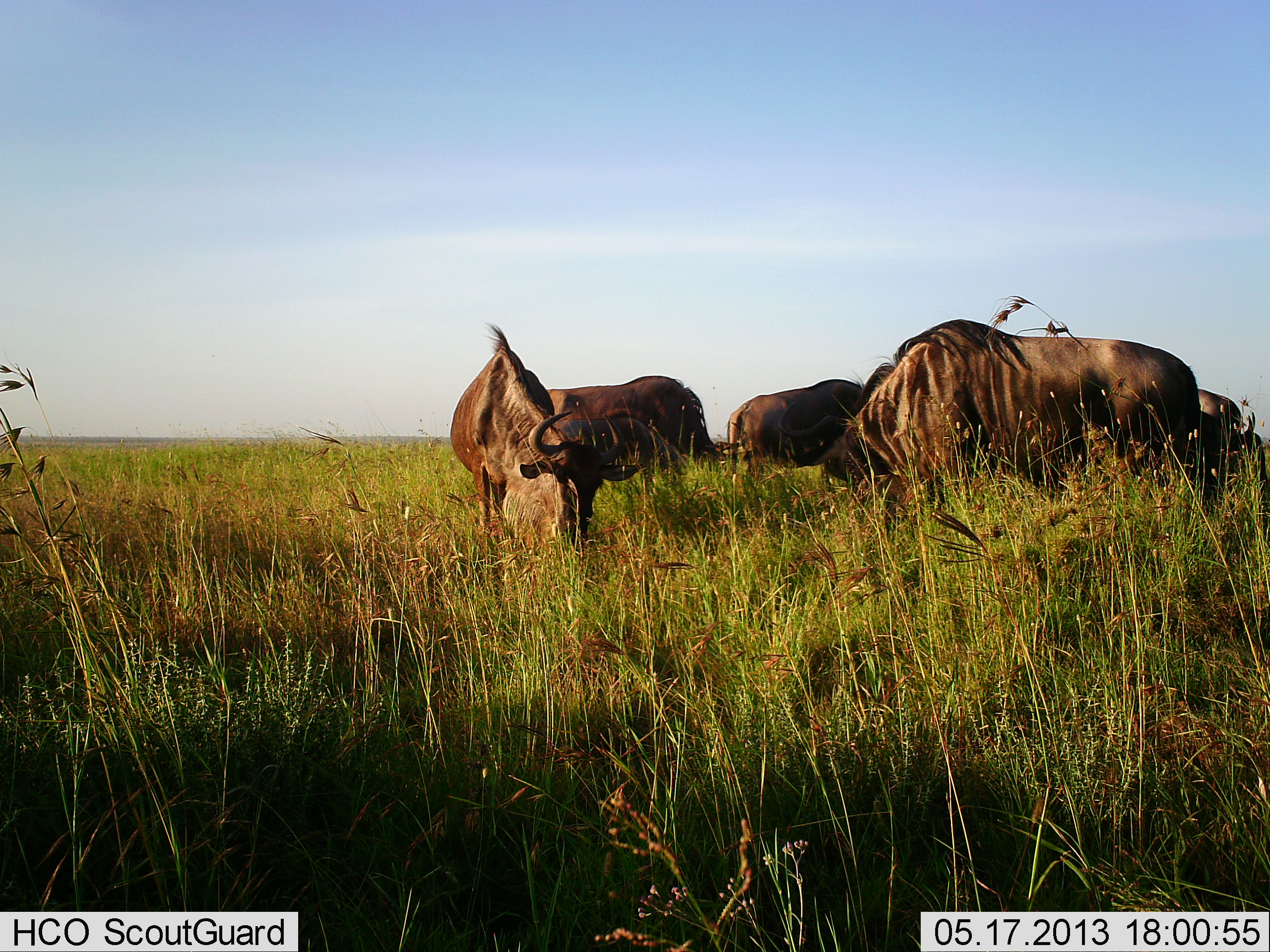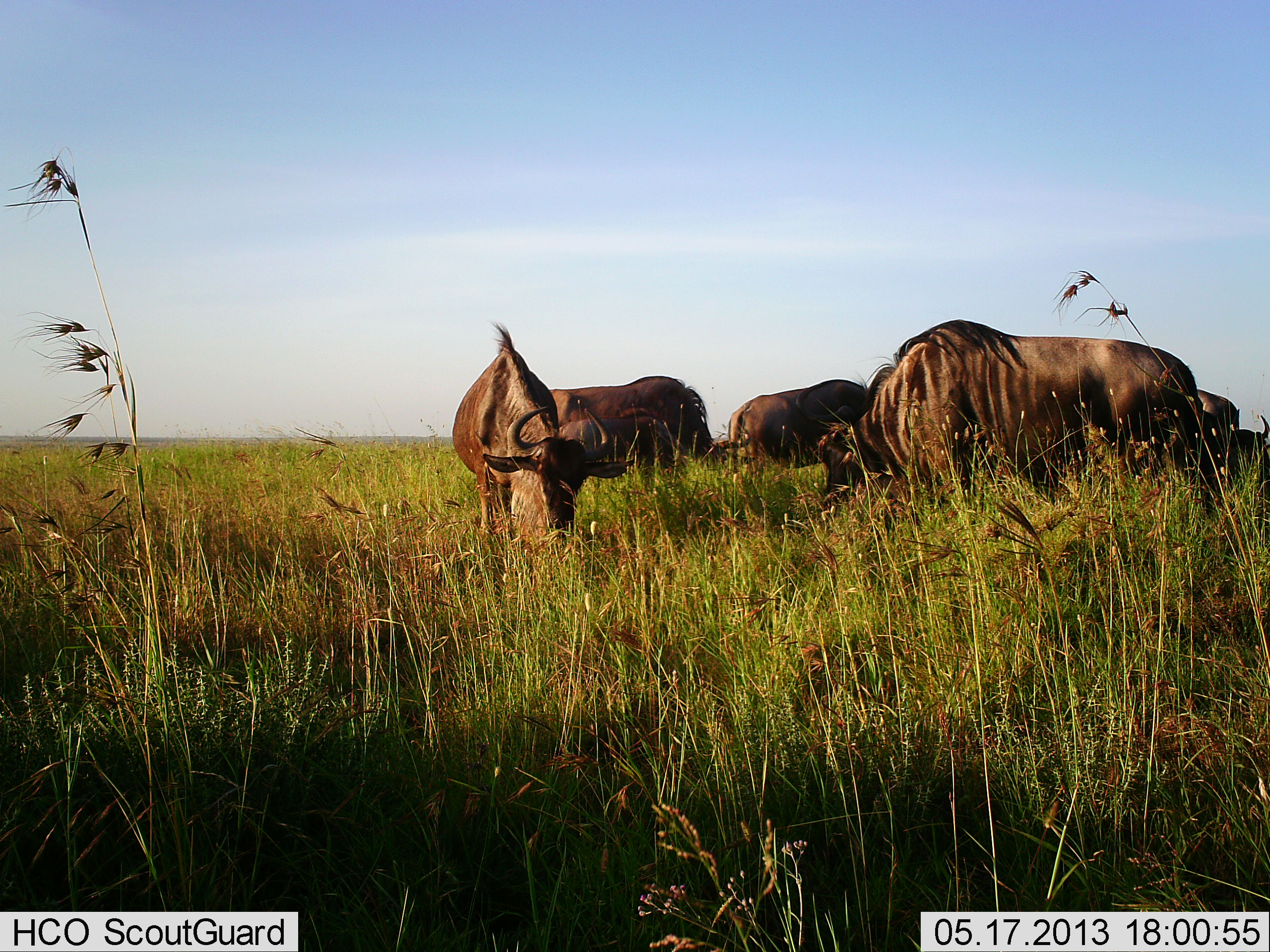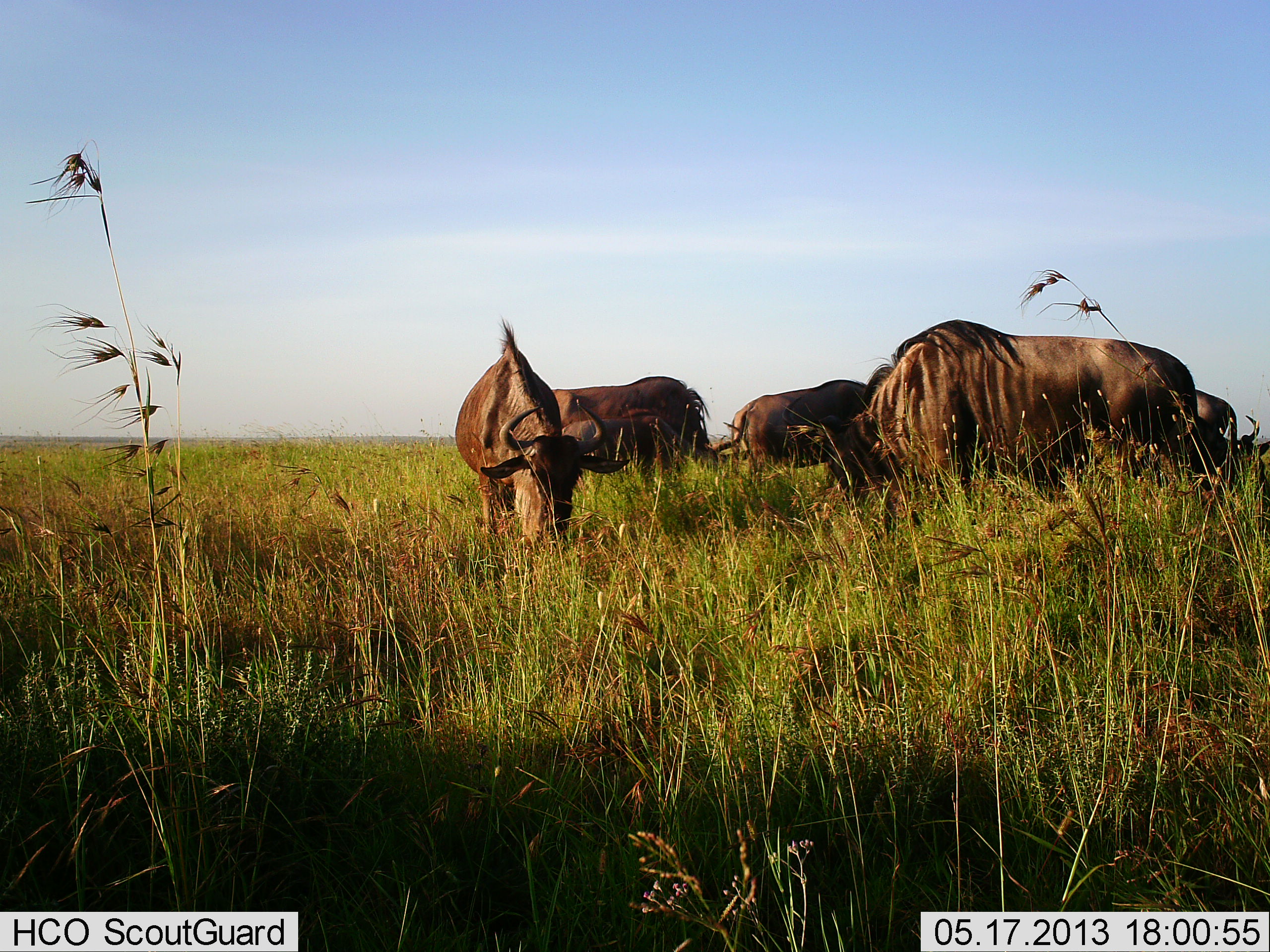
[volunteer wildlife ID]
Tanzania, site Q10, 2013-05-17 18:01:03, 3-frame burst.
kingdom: Animalia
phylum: Chordata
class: Mammalia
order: Artiodactyla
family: Bovidae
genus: Connochaetes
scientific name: Connochaetes taurinus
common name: blue wildebeest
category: wildebeest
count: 5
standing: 35%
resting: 0%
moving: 0%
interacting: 0%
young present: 0%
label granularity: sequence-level